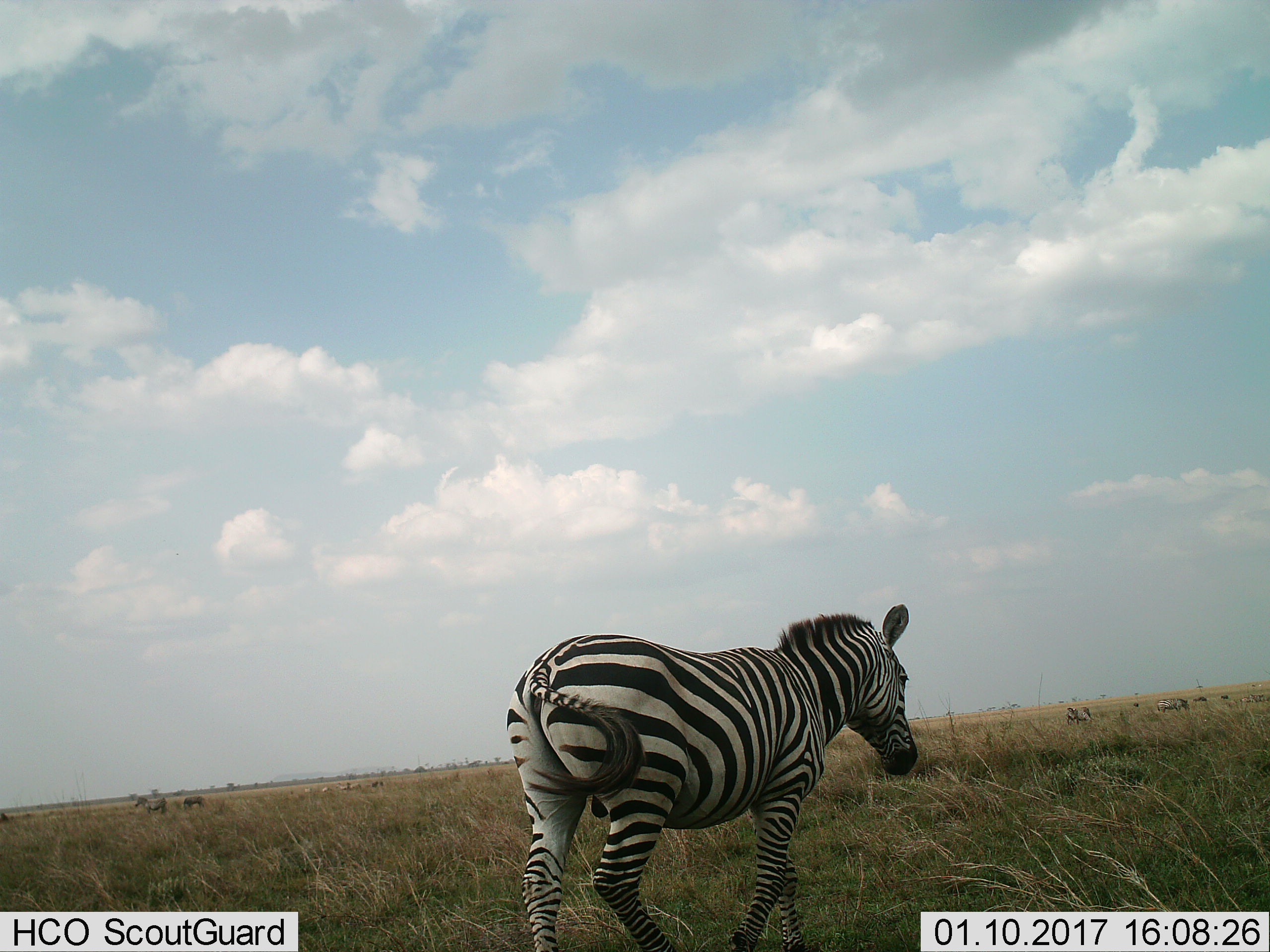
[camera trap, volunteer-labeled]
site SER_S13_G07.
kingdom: Animalia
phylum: Chordata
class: Mammalia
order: Perissodactyla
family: Equidae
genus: Equus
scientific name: Equus quagga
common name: plains zebra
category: zebraplains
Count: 3.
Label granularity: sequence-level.